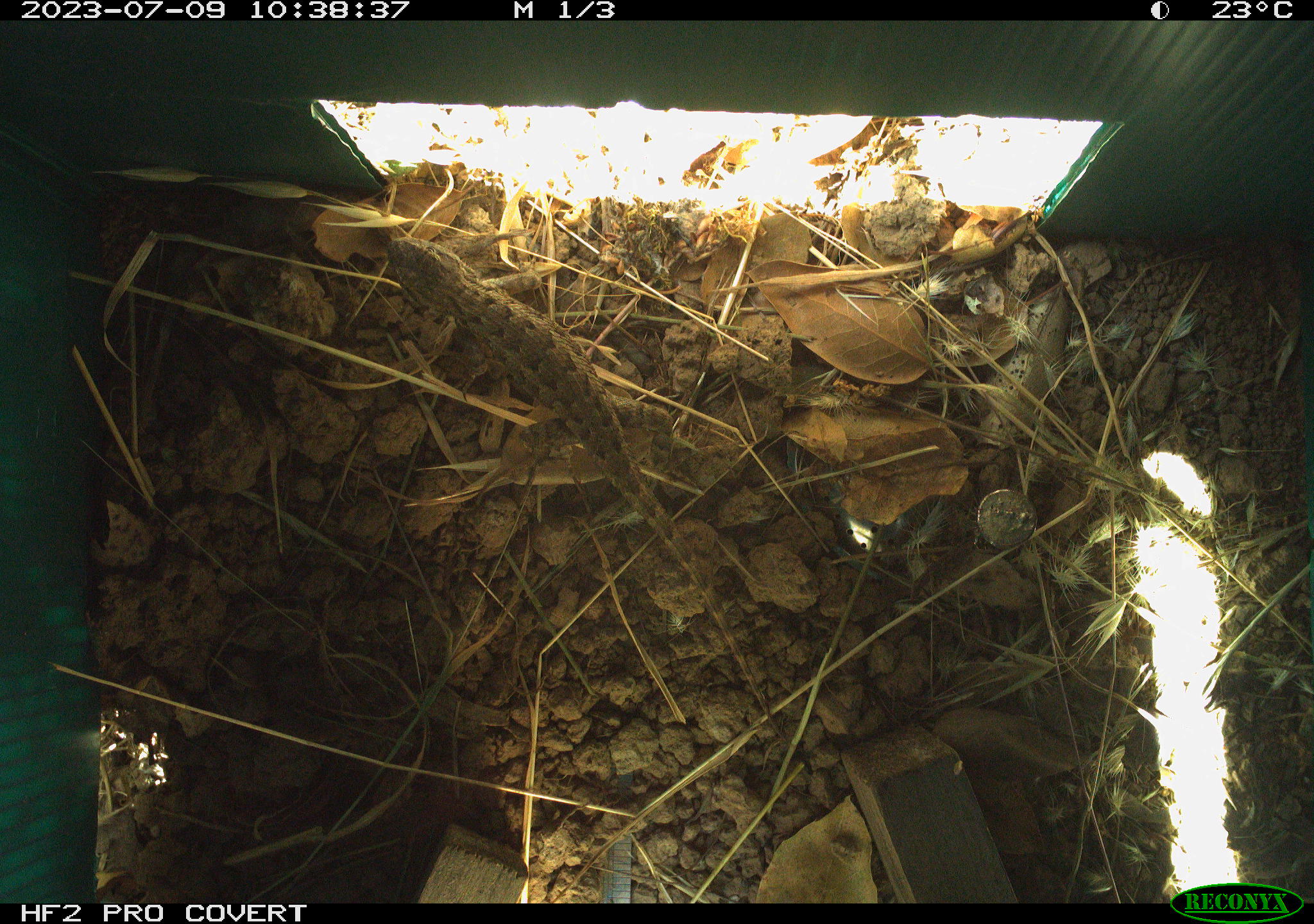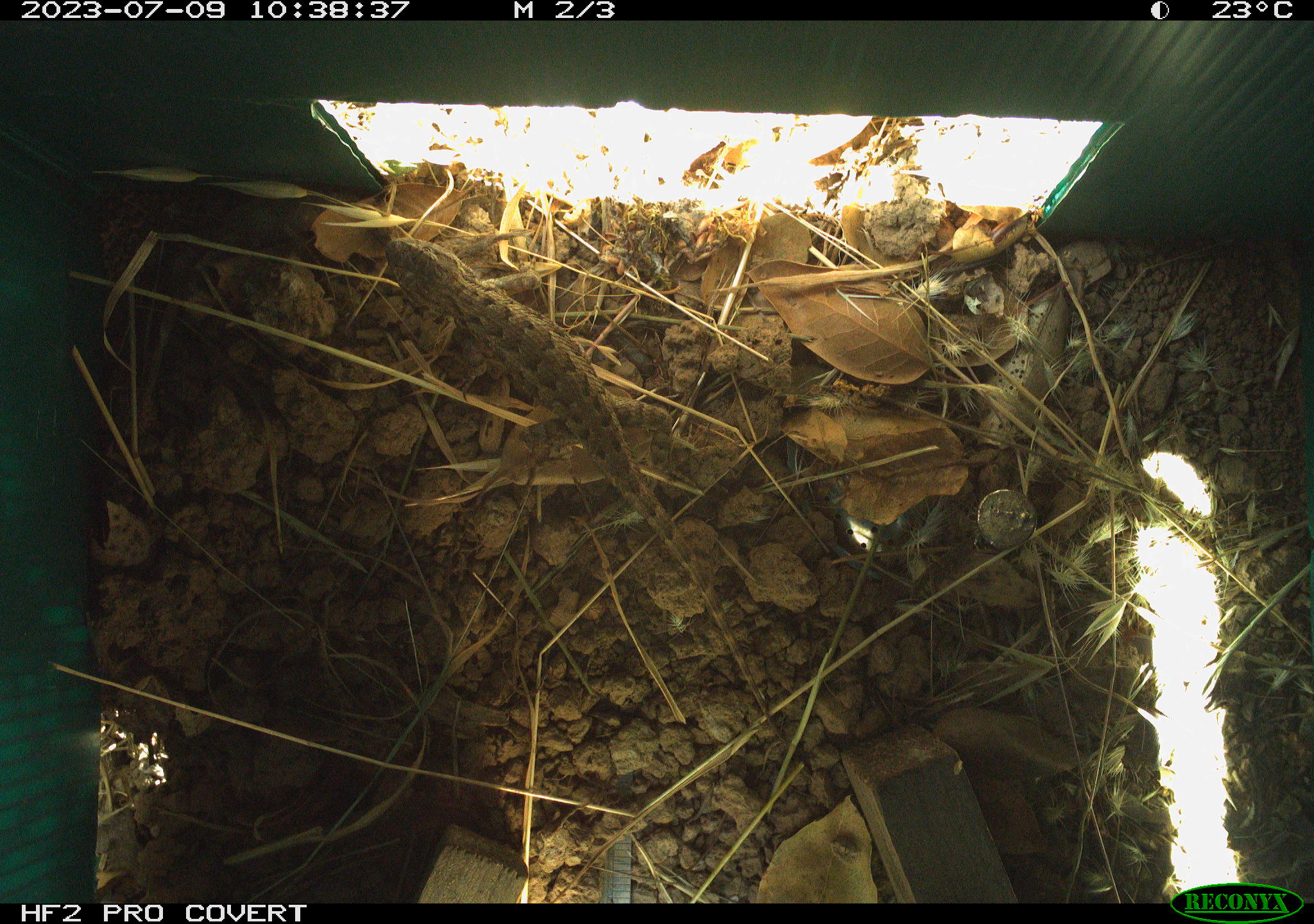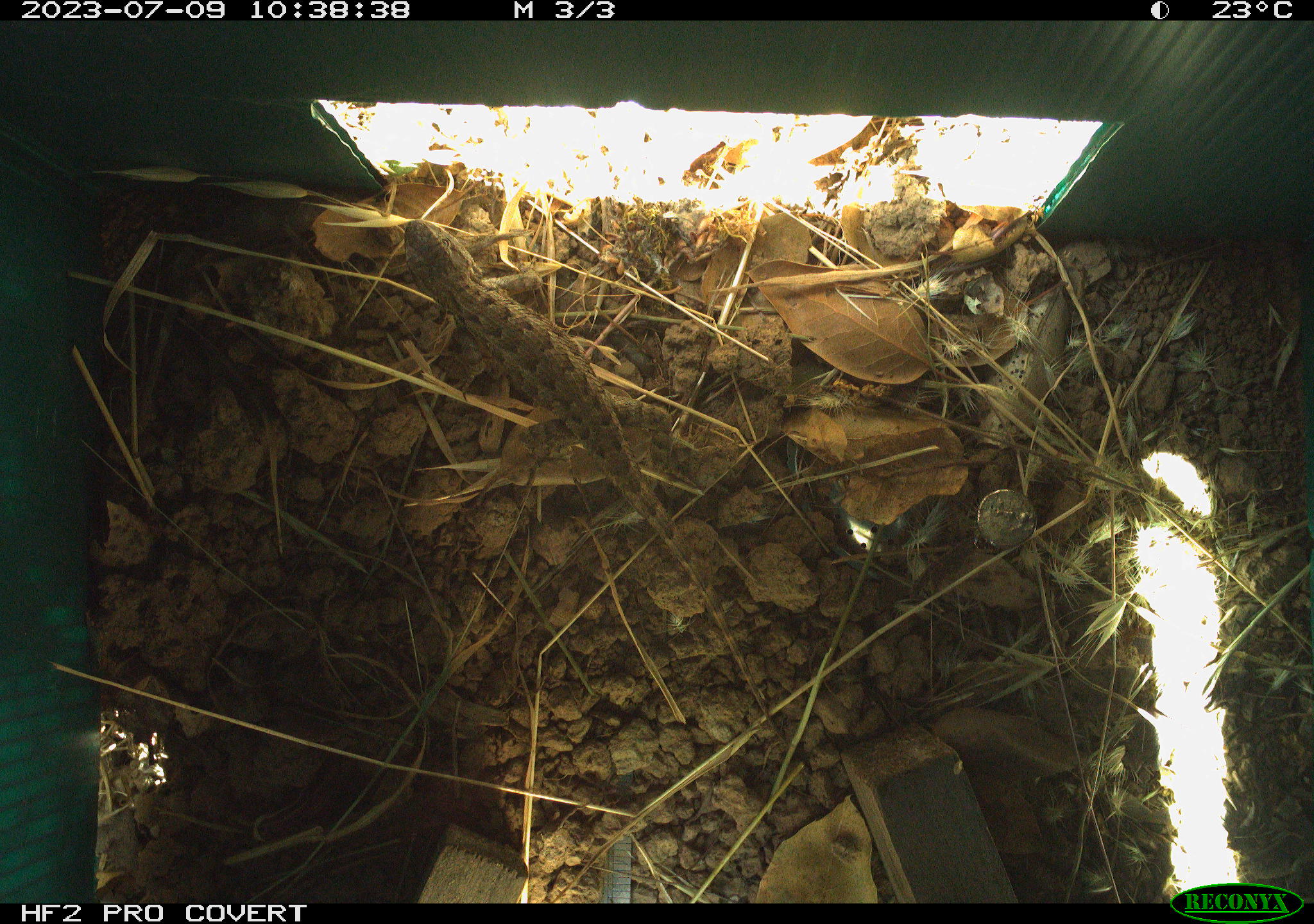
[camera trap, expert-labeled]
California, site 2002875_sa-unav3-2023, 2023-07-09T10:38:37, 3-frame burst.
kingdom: Animalia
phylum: Chordata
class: Reptilia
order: Squamata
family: Phrynosomatidae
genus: Sceloporus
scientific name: Sceloporus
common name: spiny lizards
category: sceloporus species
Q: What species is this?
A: Sceloporus species (spiny lizards) (Sceloporus).